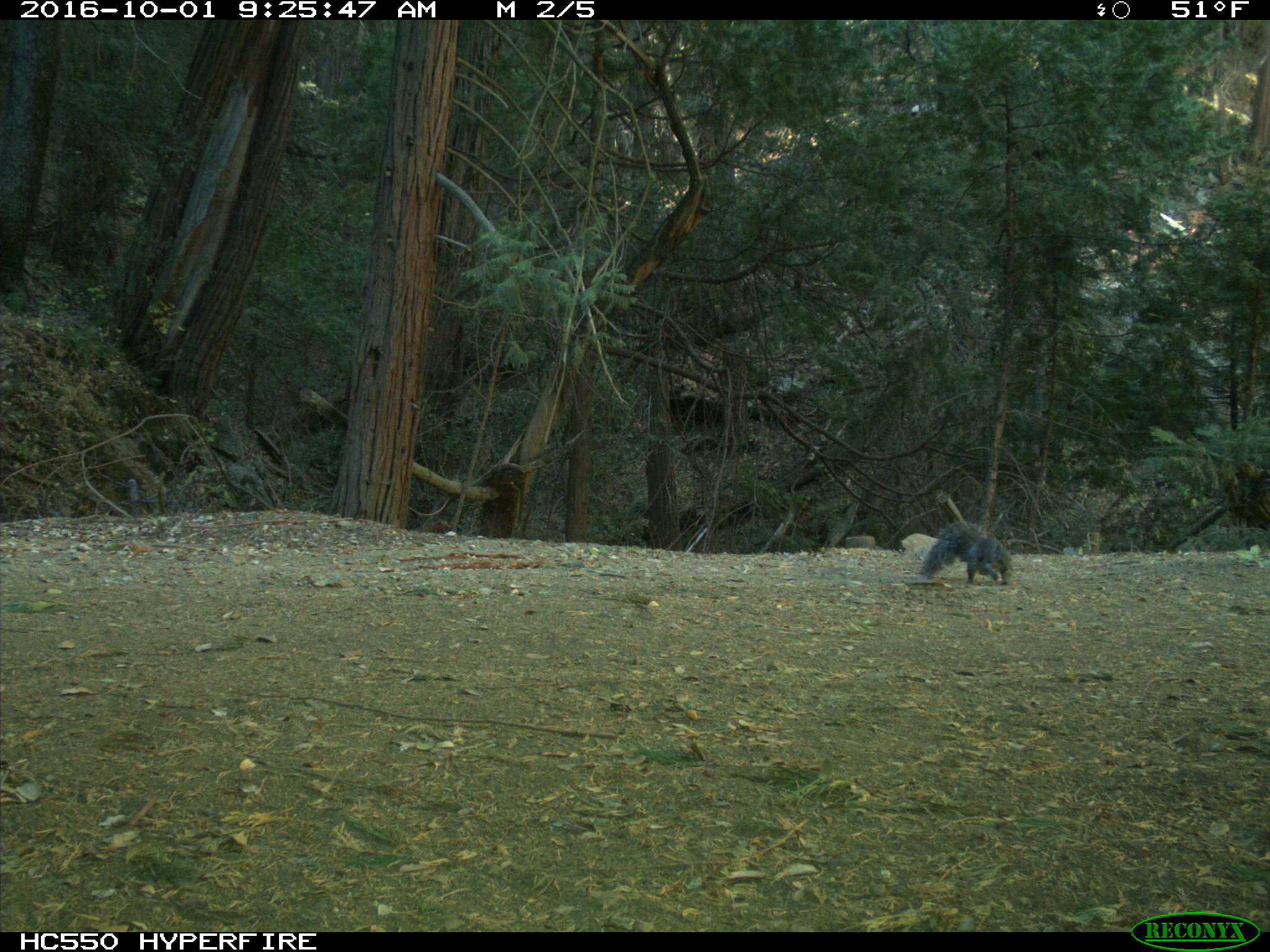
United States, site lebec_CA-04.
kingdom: Animalia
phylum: Chordata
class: Mammalia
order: Rodentia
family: Sciuridae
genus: Sciurus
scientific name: Sciurus carolinensis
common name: eastern gray squirrel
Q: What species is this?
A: Sciurus carolinensis (eastern gray squirrel).